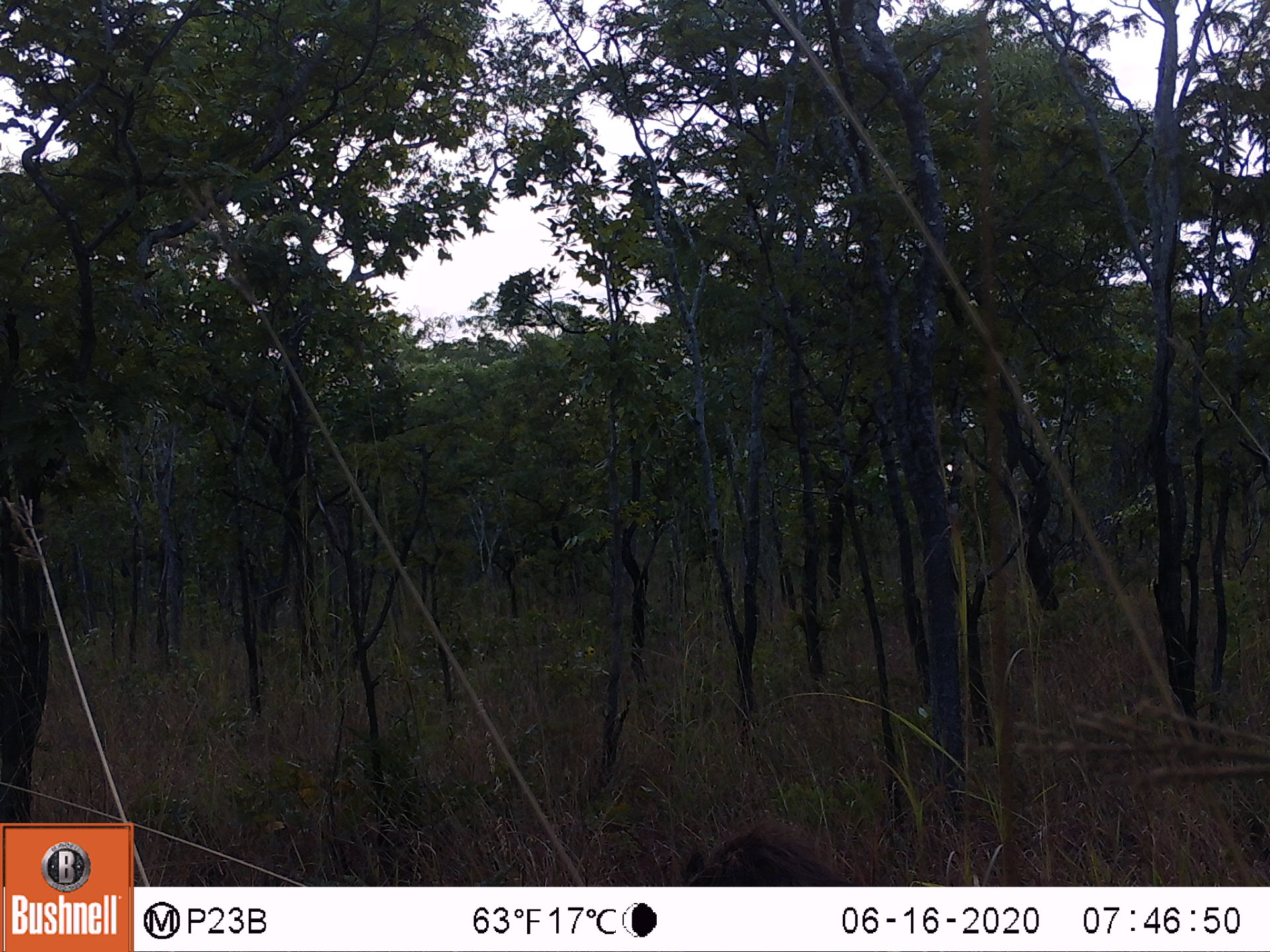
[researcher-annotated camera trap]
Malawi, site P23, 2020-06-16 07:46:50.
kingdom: Animalia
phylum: Chordata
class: Mammalia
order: Artiodactyla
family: Suidae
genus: Phacochoerus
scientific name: Phacochoerus africanus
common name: common warthog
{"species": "common warthog (Phacochoerus africanus)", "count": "1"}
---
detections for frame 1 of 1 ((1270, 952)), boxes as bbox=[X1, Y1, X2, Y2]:
common warthog: bbox=[669, 819, 852, 882]